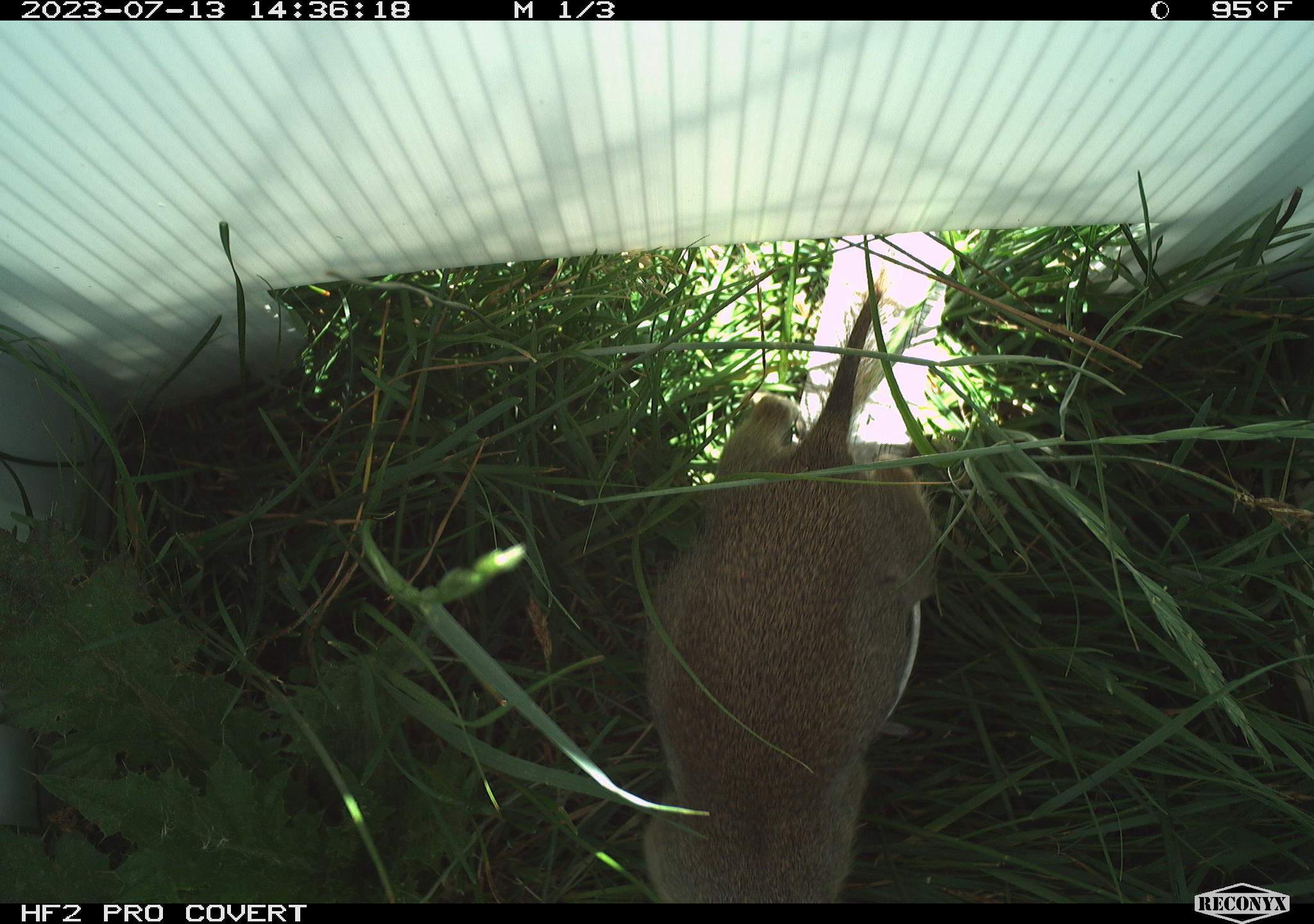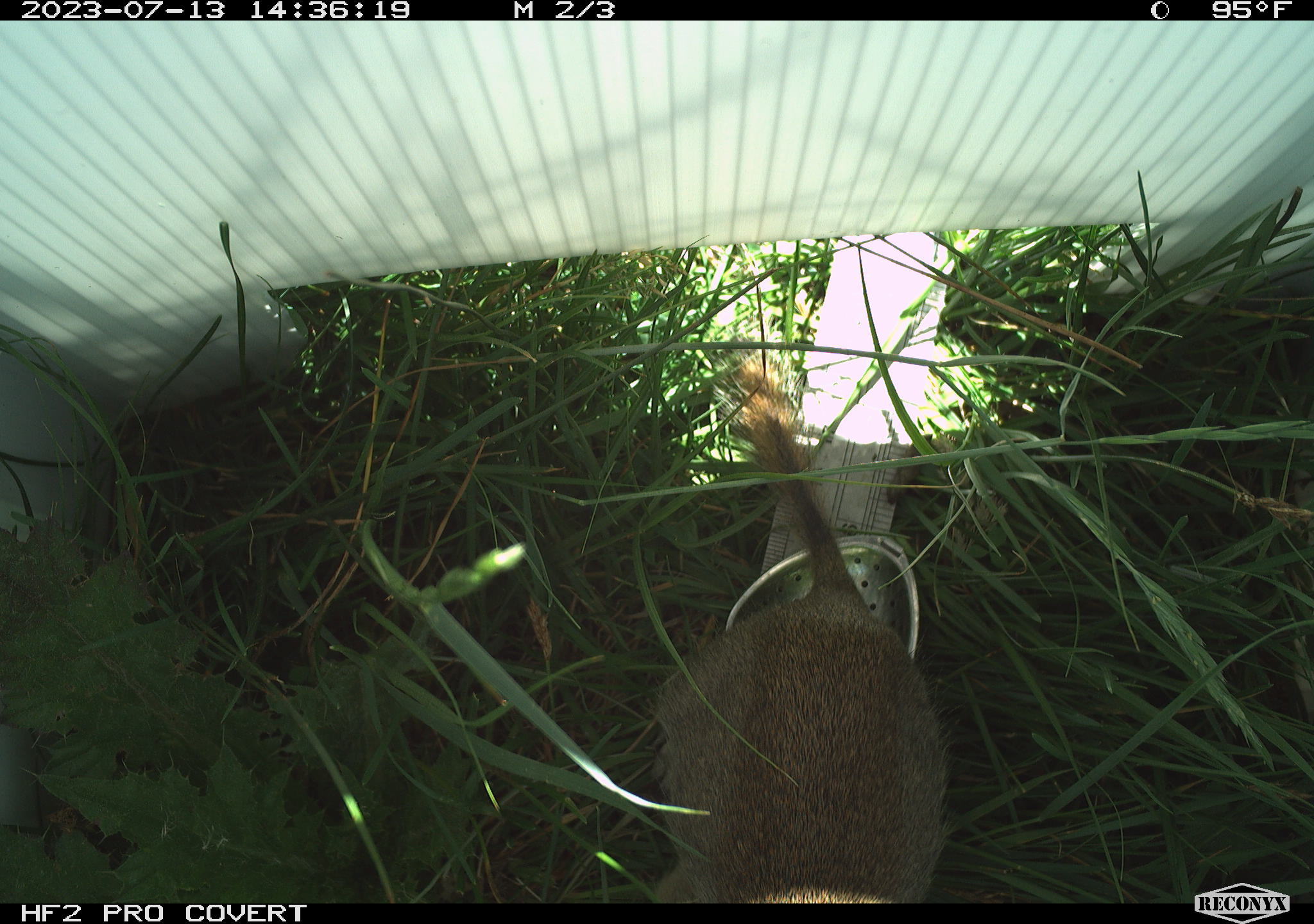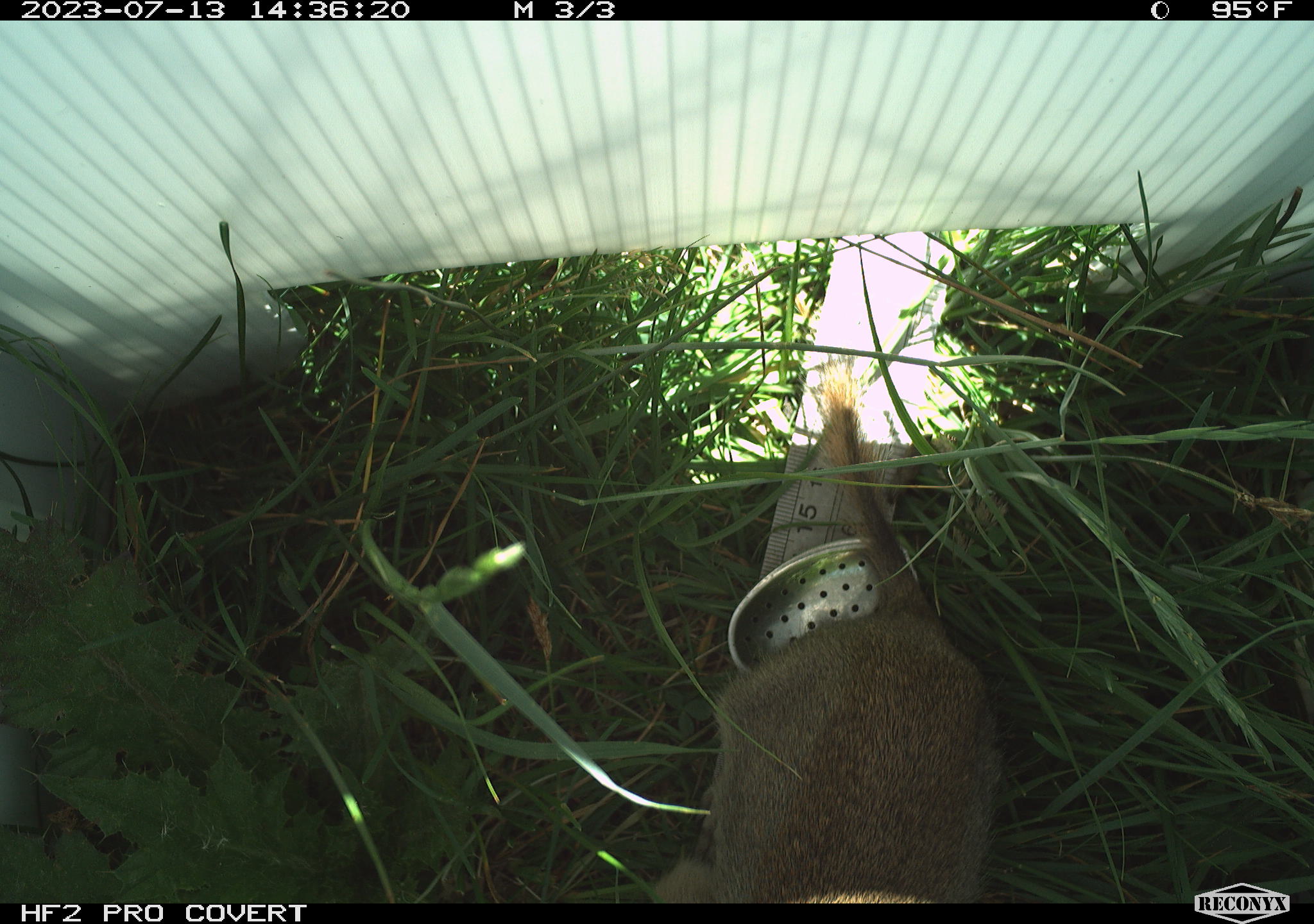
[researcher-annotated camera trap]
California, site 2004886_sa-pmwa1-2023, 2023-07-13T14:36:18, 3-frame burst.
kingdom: Animalia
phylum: Chordata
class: Mammalia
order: Rodentia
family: Sciuridae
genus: Urocitellus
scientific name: Urocitellus beldingi beldingi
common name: belding's ground squirrel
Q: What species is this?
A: Belding's ground squirrel (Urocitellus beldingi beldingi).